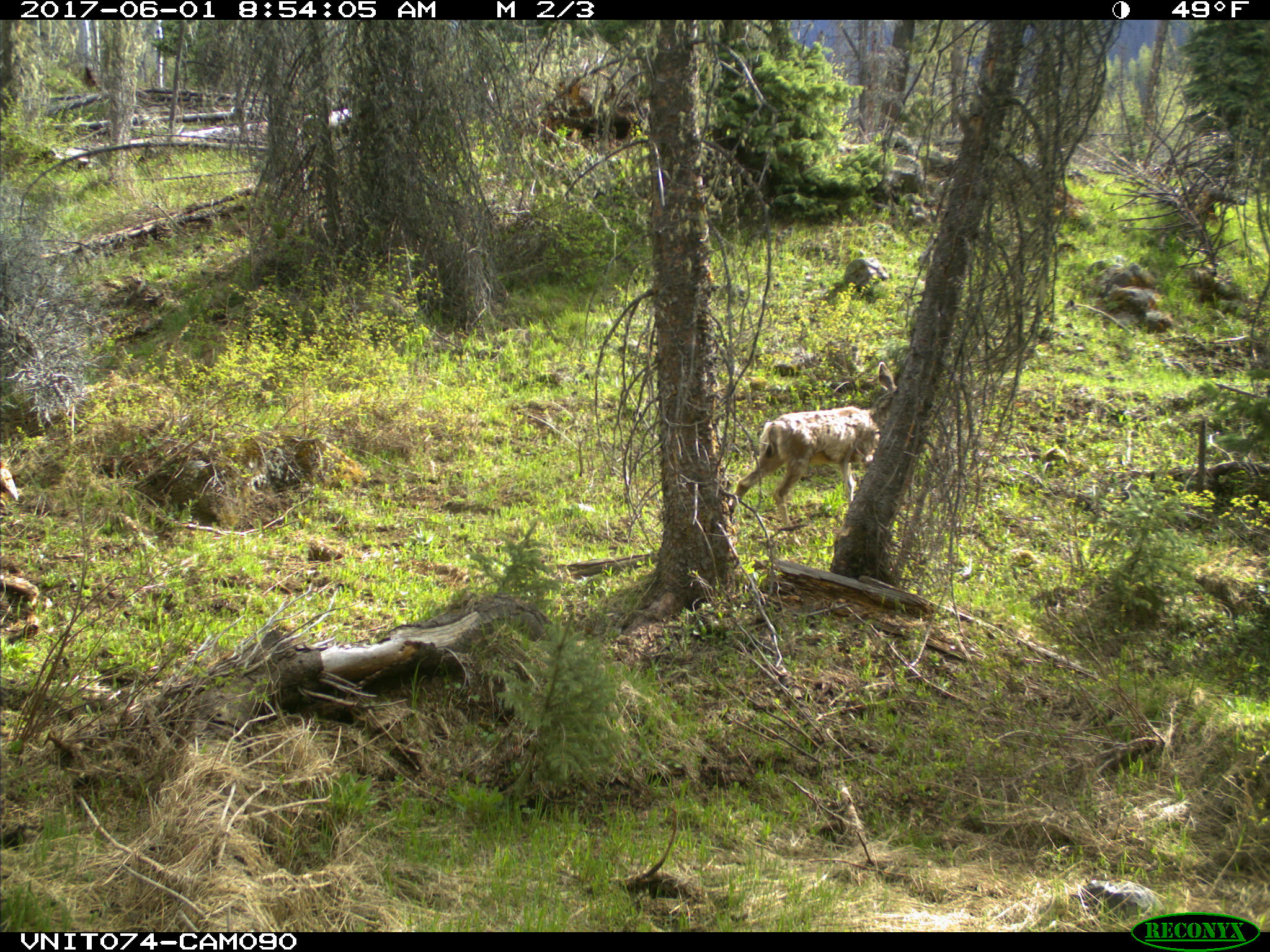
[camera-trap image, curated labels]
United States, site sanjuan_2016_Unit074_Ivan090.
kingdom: Animalia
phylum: Chordata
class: Mammalia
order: Artiodactyla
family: Cervidae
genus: Odocoileus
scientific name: Odocoileus hemionus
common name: mule deer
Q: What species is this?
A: Odocoileus hemionus (mule deer).